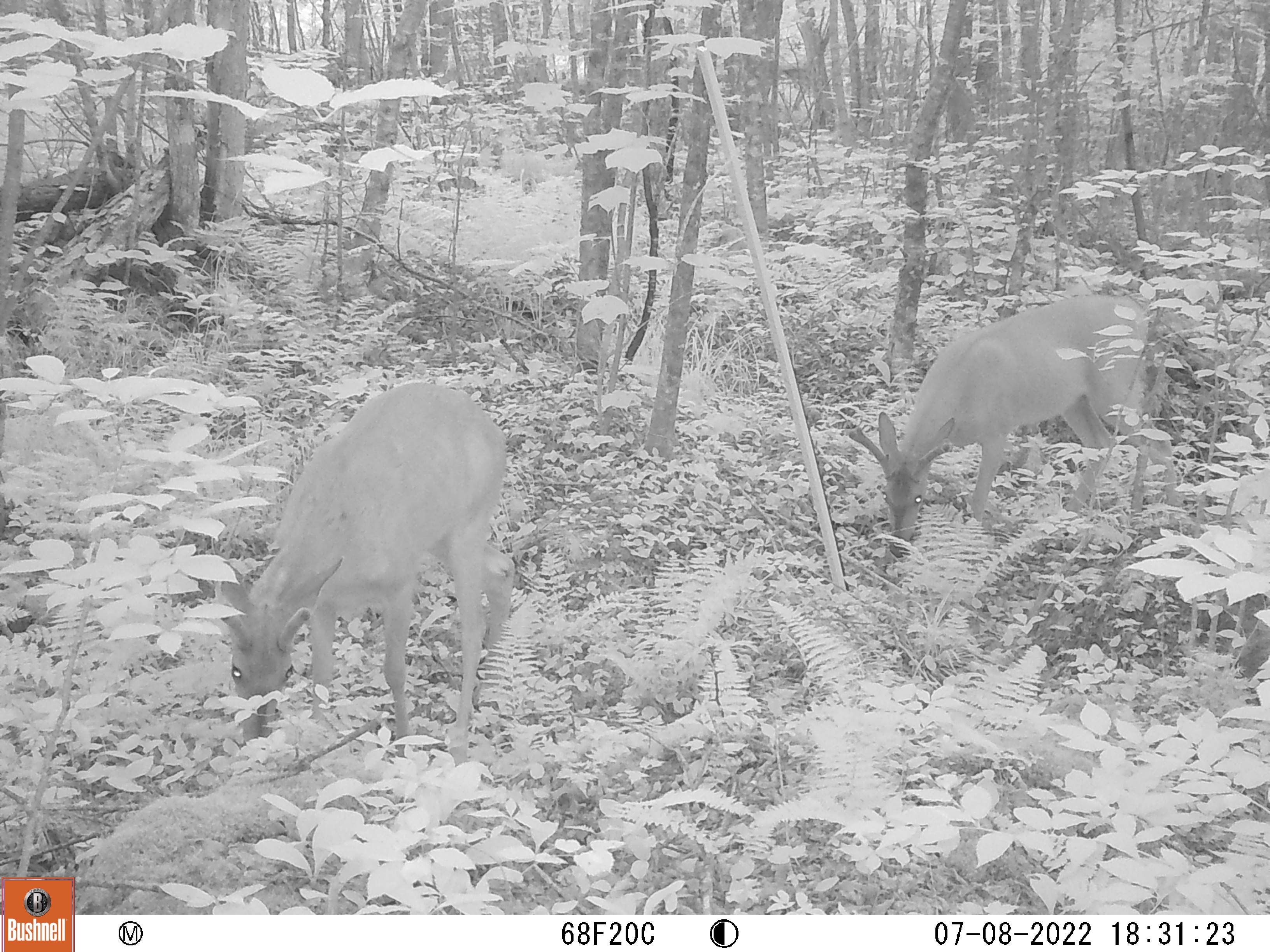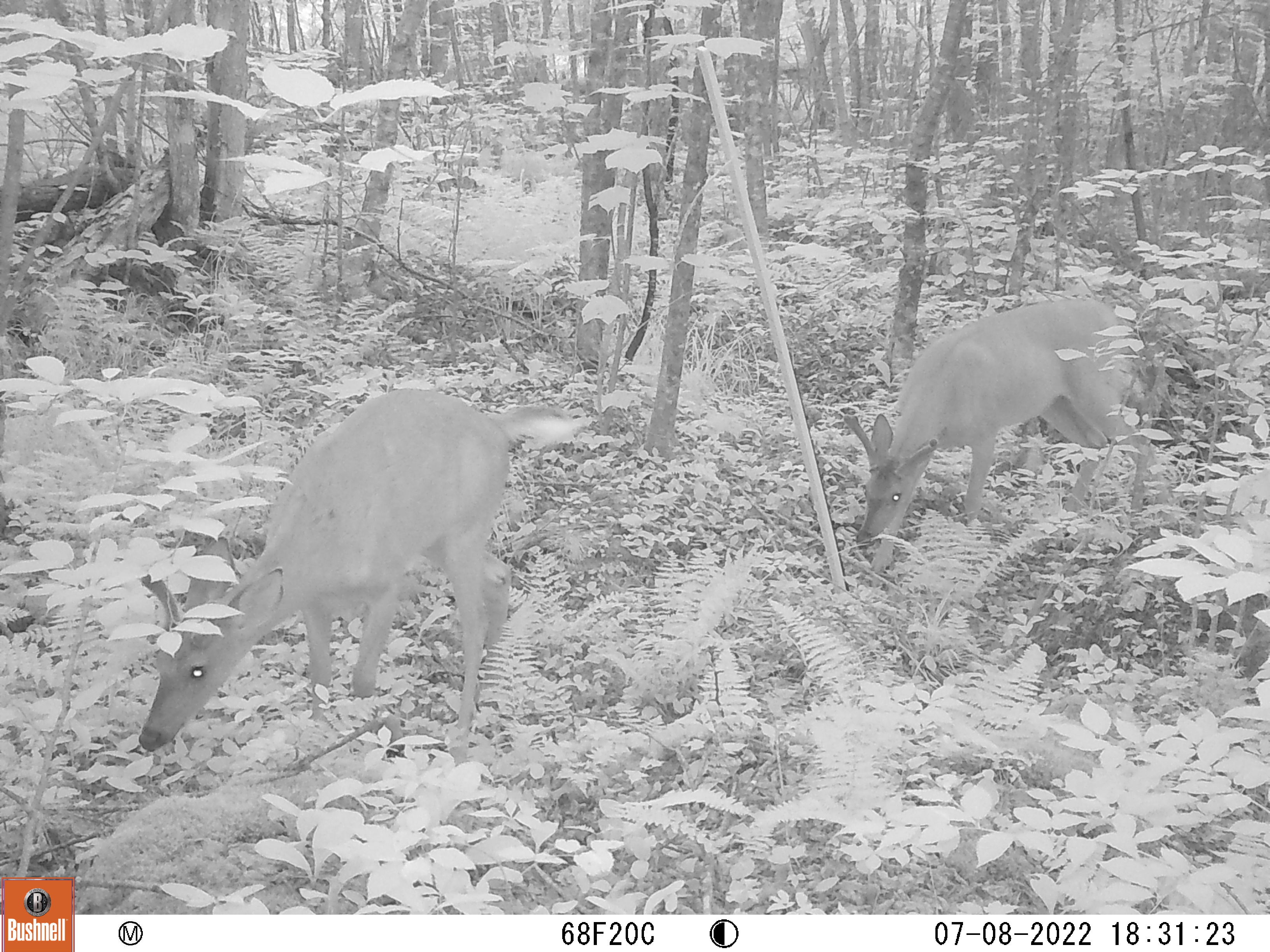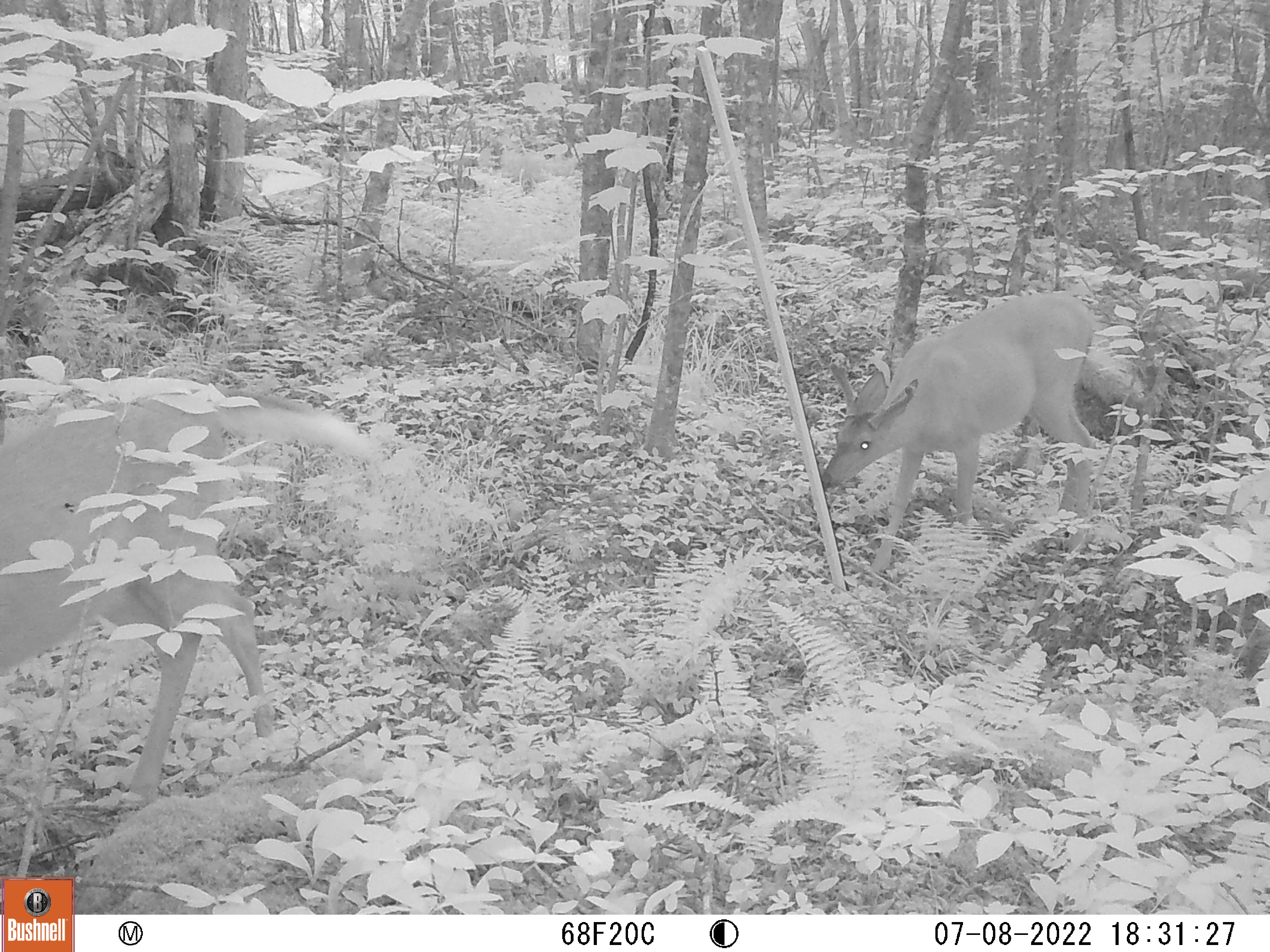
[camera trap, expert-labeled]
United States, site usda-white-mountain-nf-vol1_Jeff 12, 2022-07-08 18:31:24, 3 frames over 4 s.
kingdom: Animalia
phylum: Chordata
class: Mammalia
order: Artiodactyla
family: Cervidae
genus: Odocoileus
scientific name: Odocoileus virginianus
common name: white-tailed deer